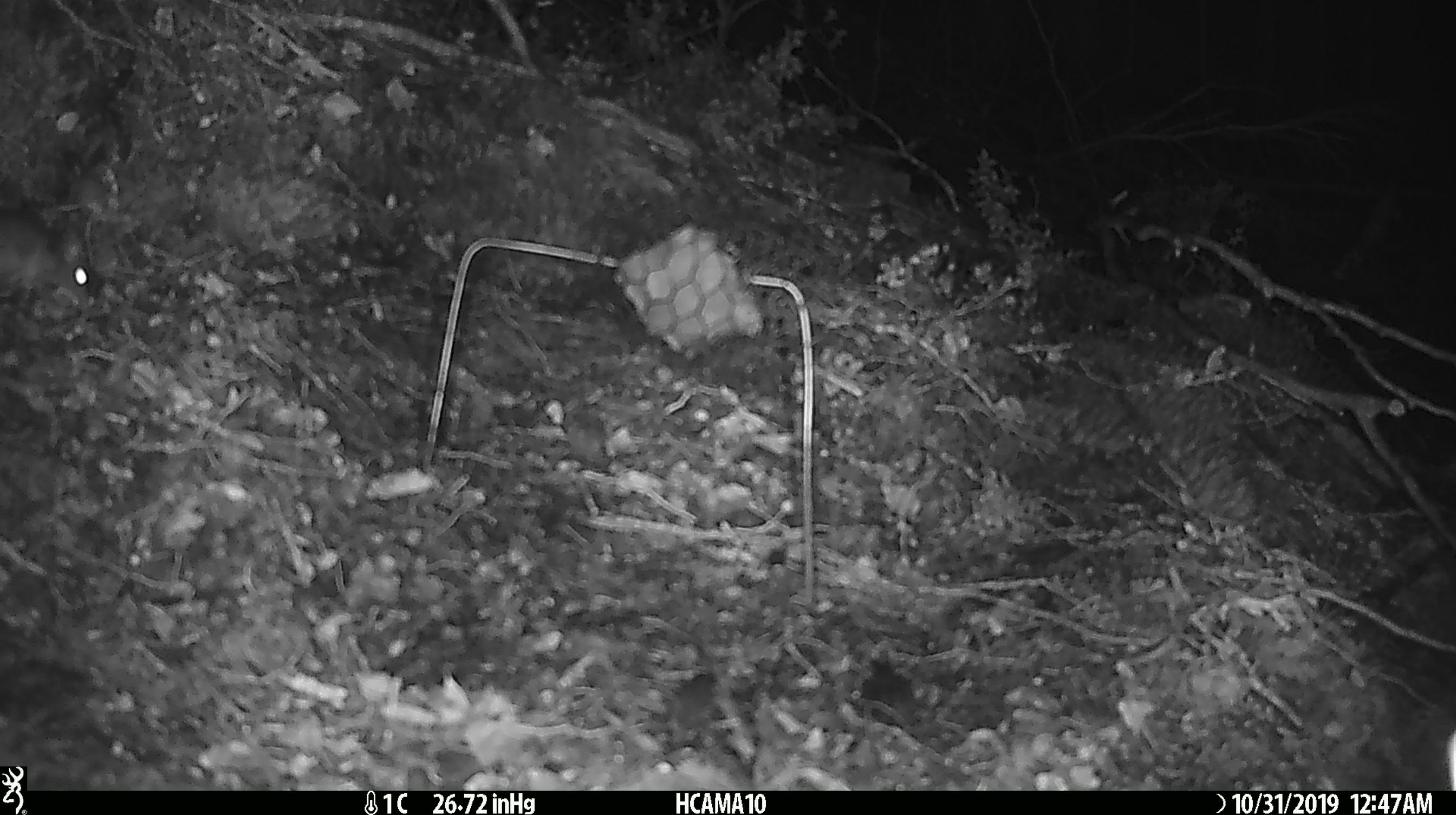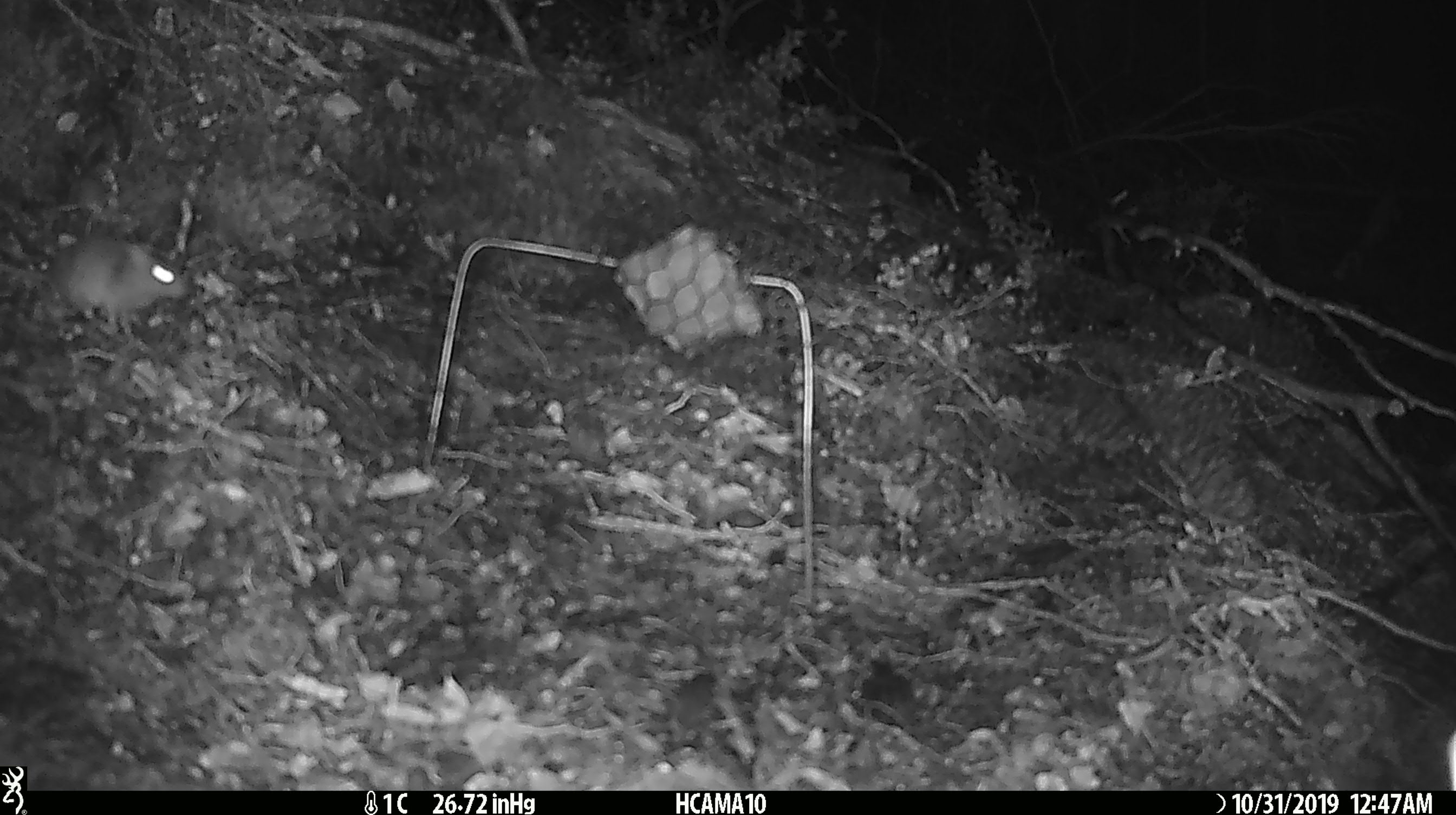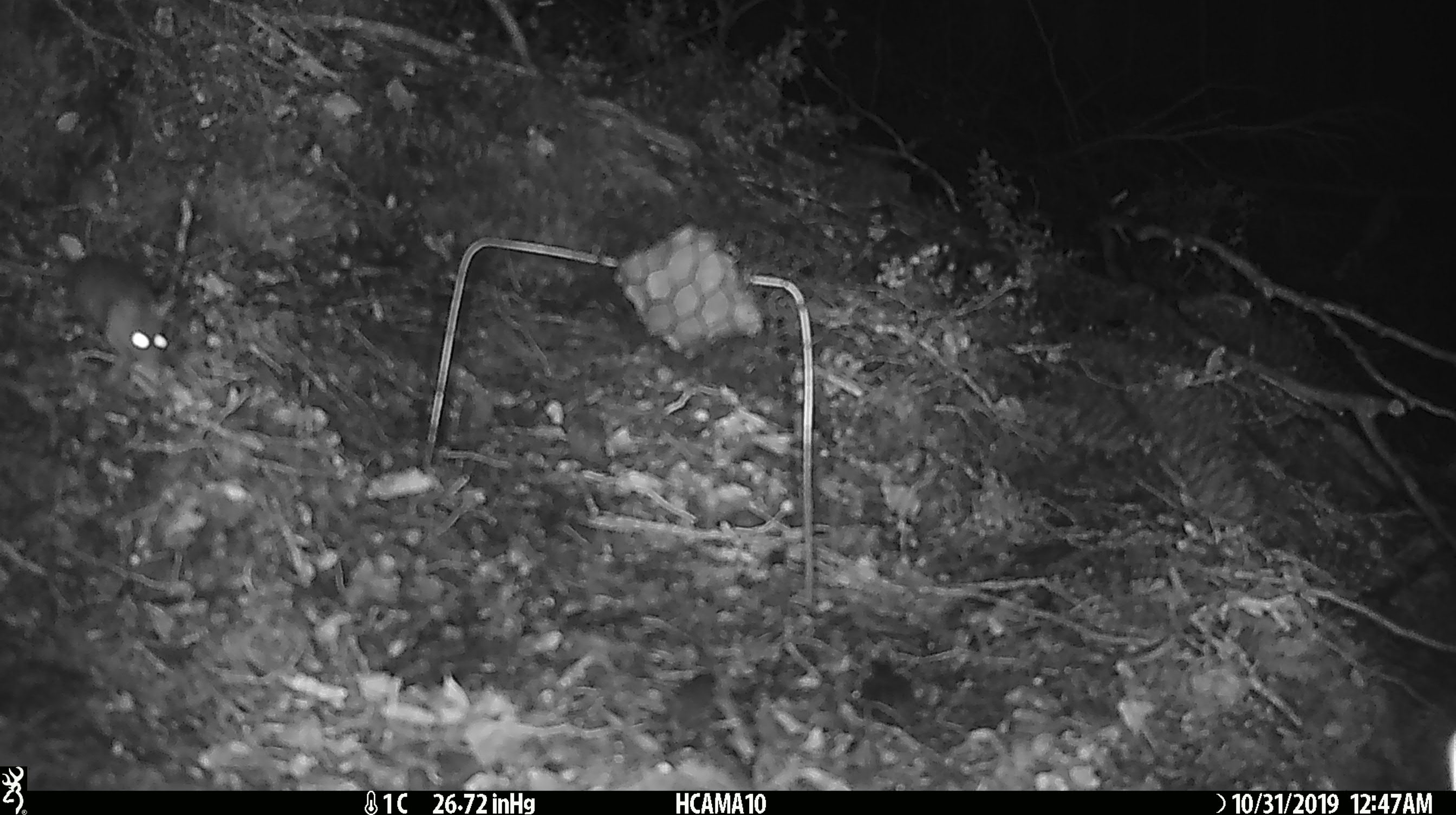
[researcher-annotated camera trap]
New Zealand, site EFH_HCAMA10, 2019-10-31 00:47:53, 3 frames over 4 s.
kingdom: Animalia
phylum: Chordata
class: Mammalia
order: Rodentia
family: Muridae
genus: Mus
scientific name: Mus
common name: mouse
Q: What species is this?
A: Mouse (Mus).